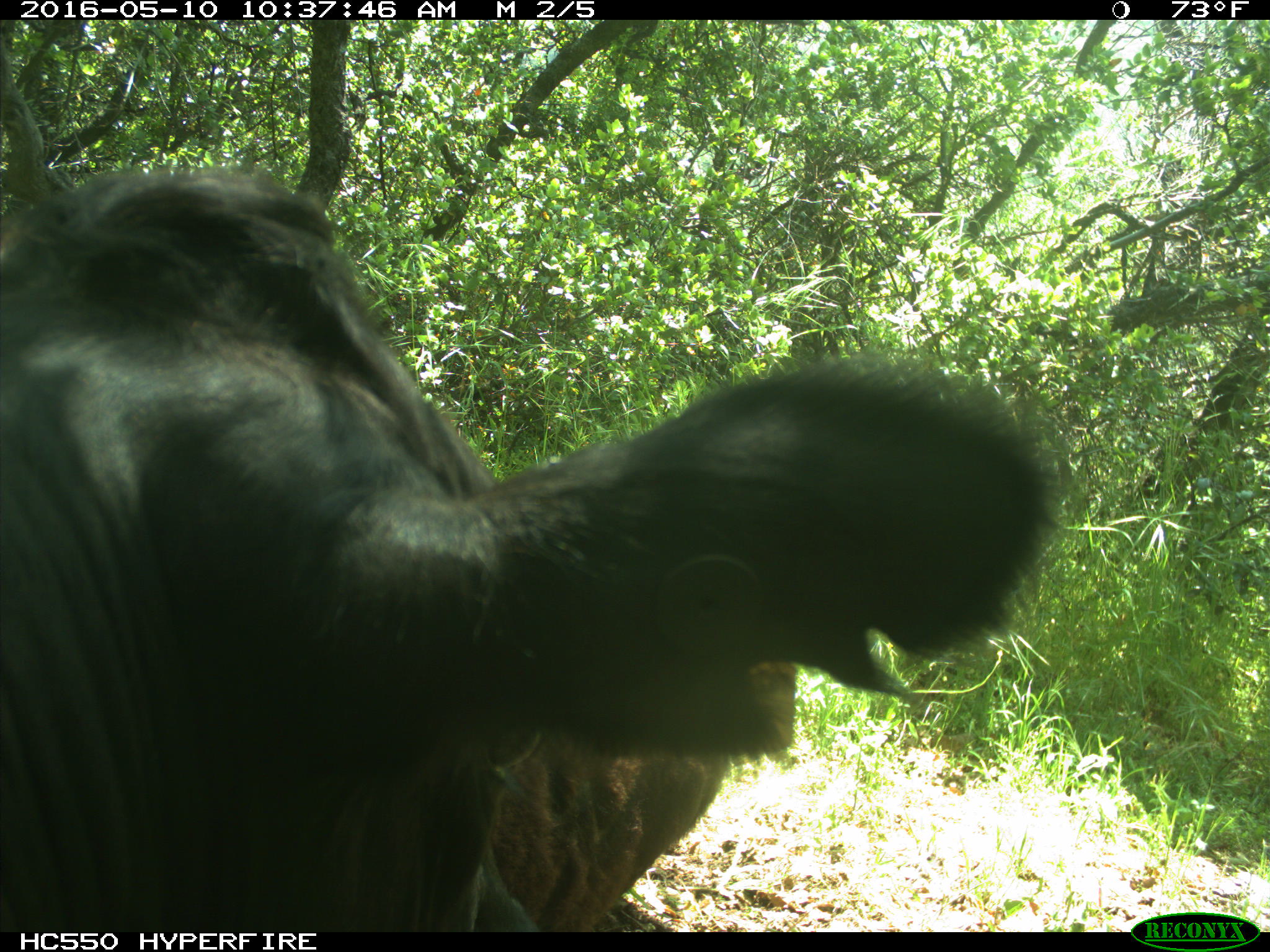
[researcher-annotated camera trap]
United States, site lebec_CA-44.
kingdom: Animalia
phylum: Chordata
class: Mammalia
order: Artiodactyla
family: Bovidae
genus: Bos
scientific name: Bos taurus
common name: domestic cow